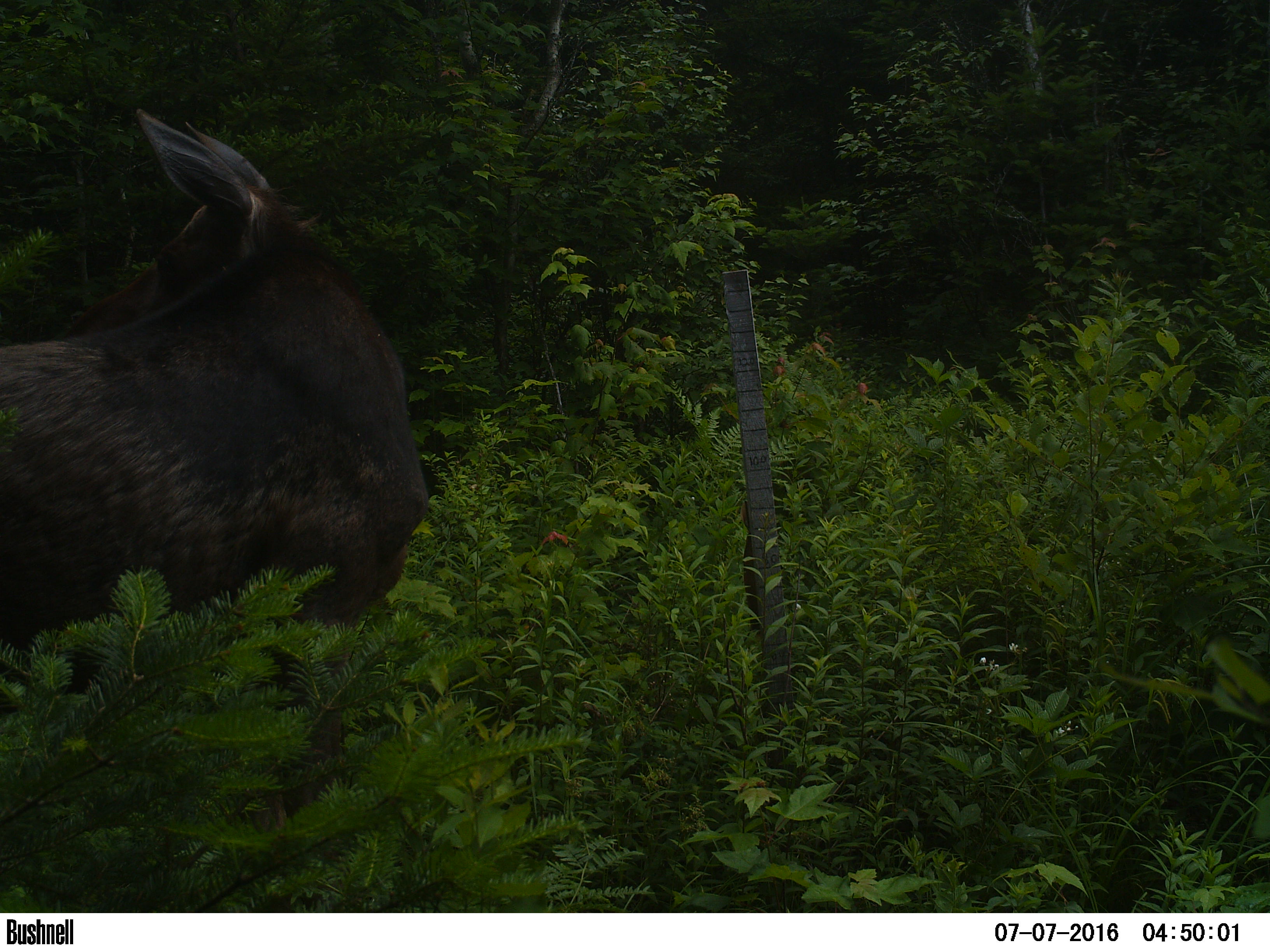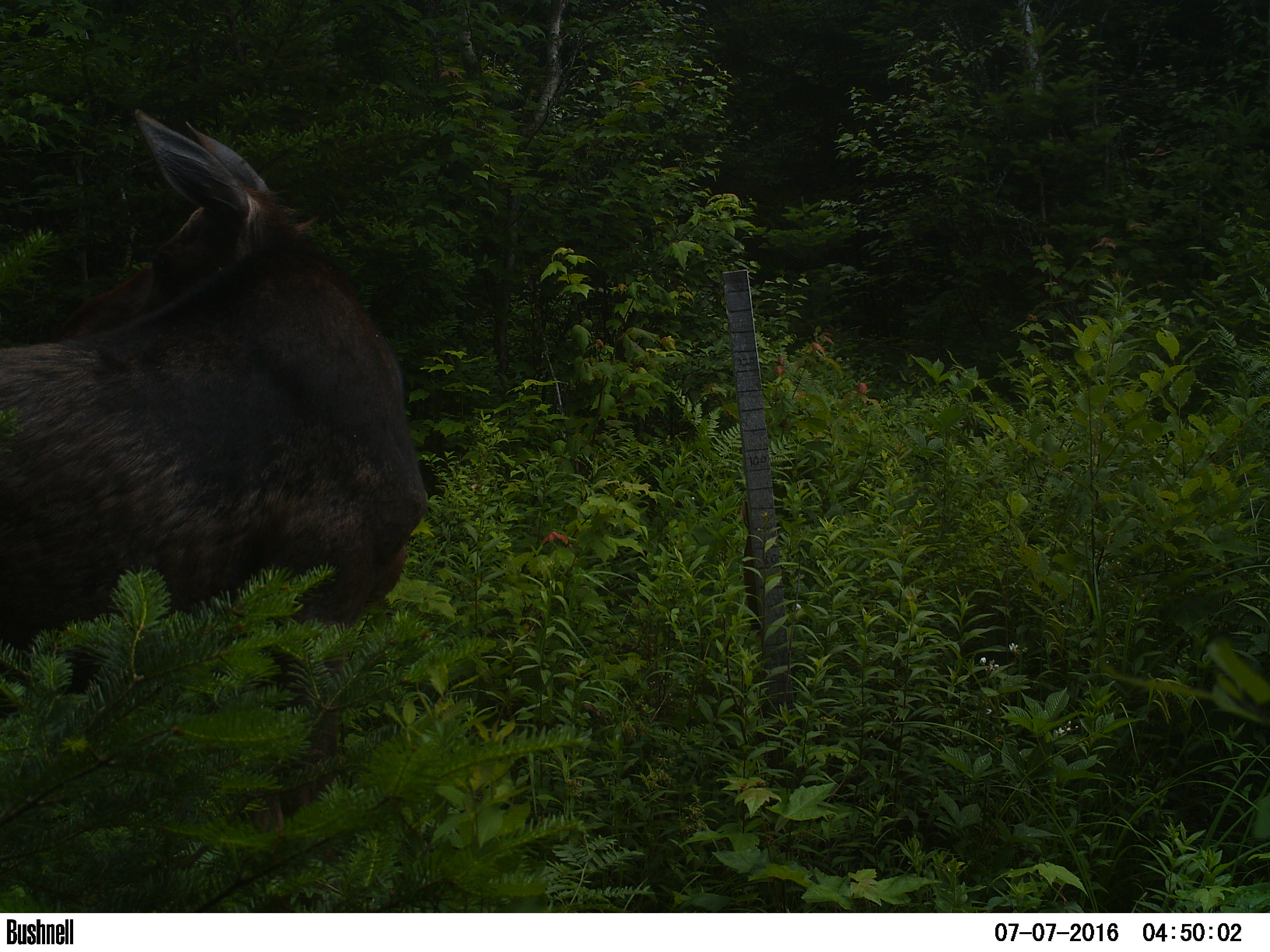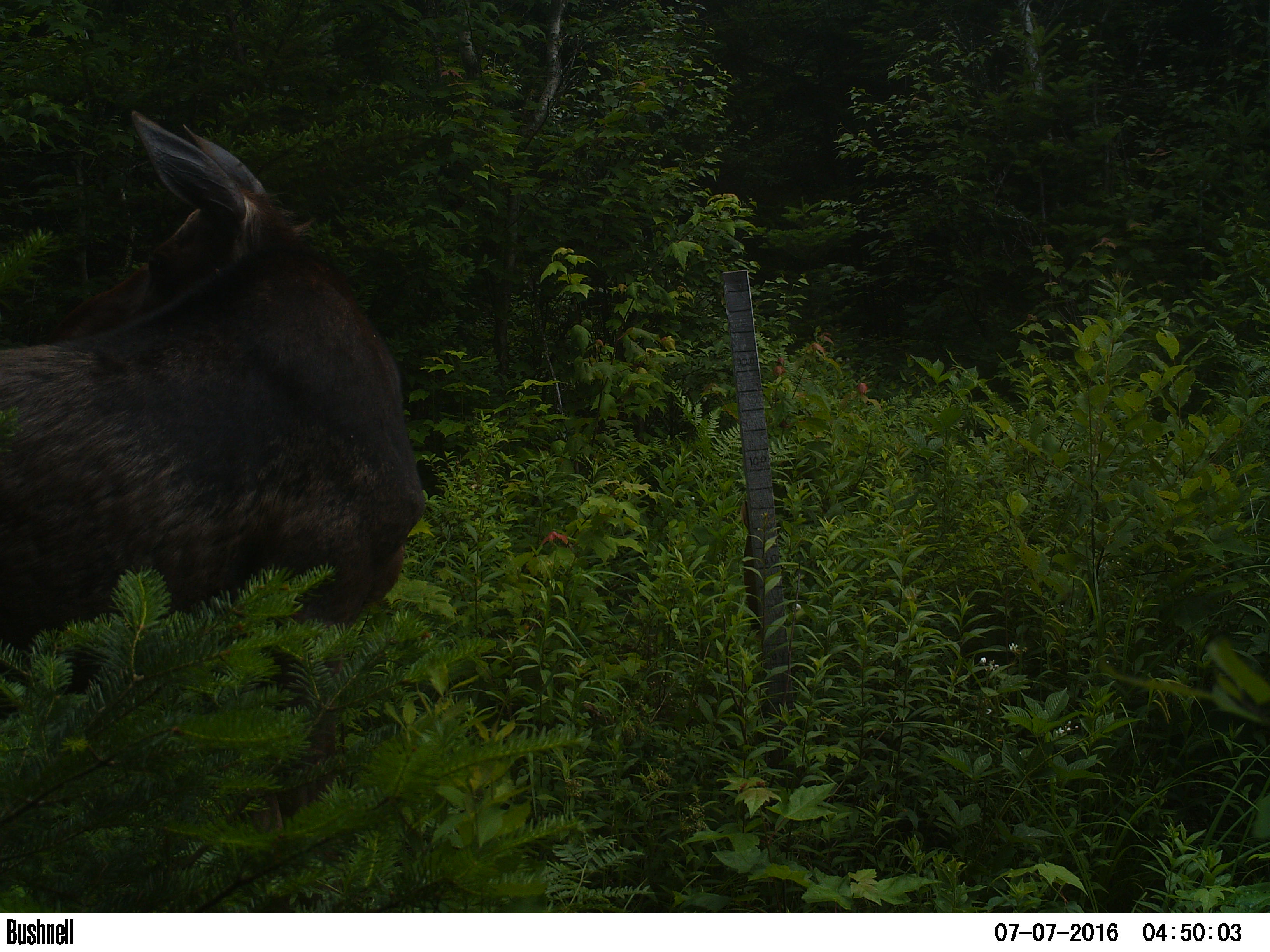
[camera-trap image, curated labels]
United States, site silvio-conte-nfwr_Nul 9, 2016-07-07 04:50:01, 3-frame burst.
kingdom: Animalia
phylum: Chordata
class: Mammalia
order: Artiodactyla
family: Cervidae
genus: Alces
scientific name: Alces alces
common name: moose